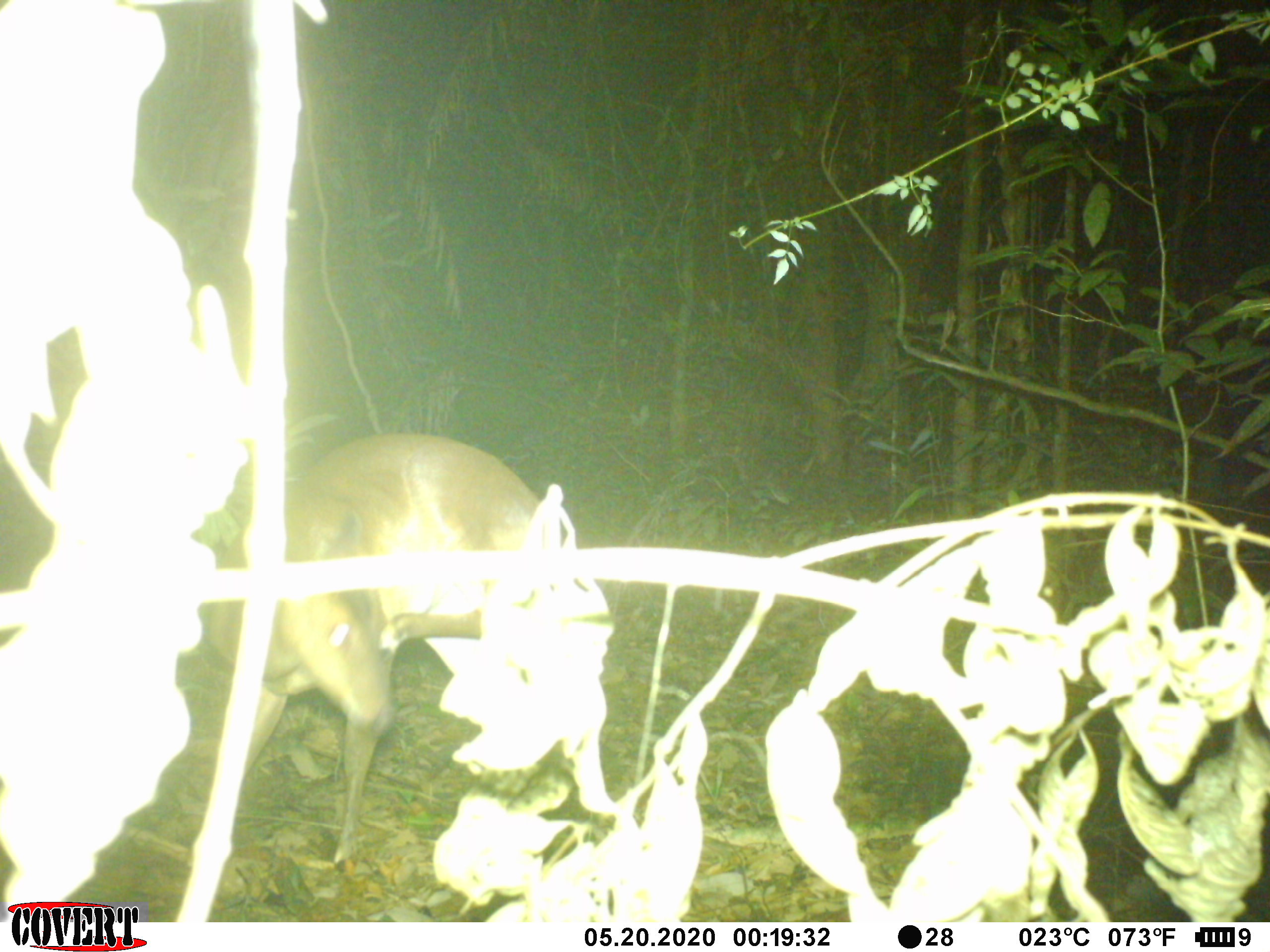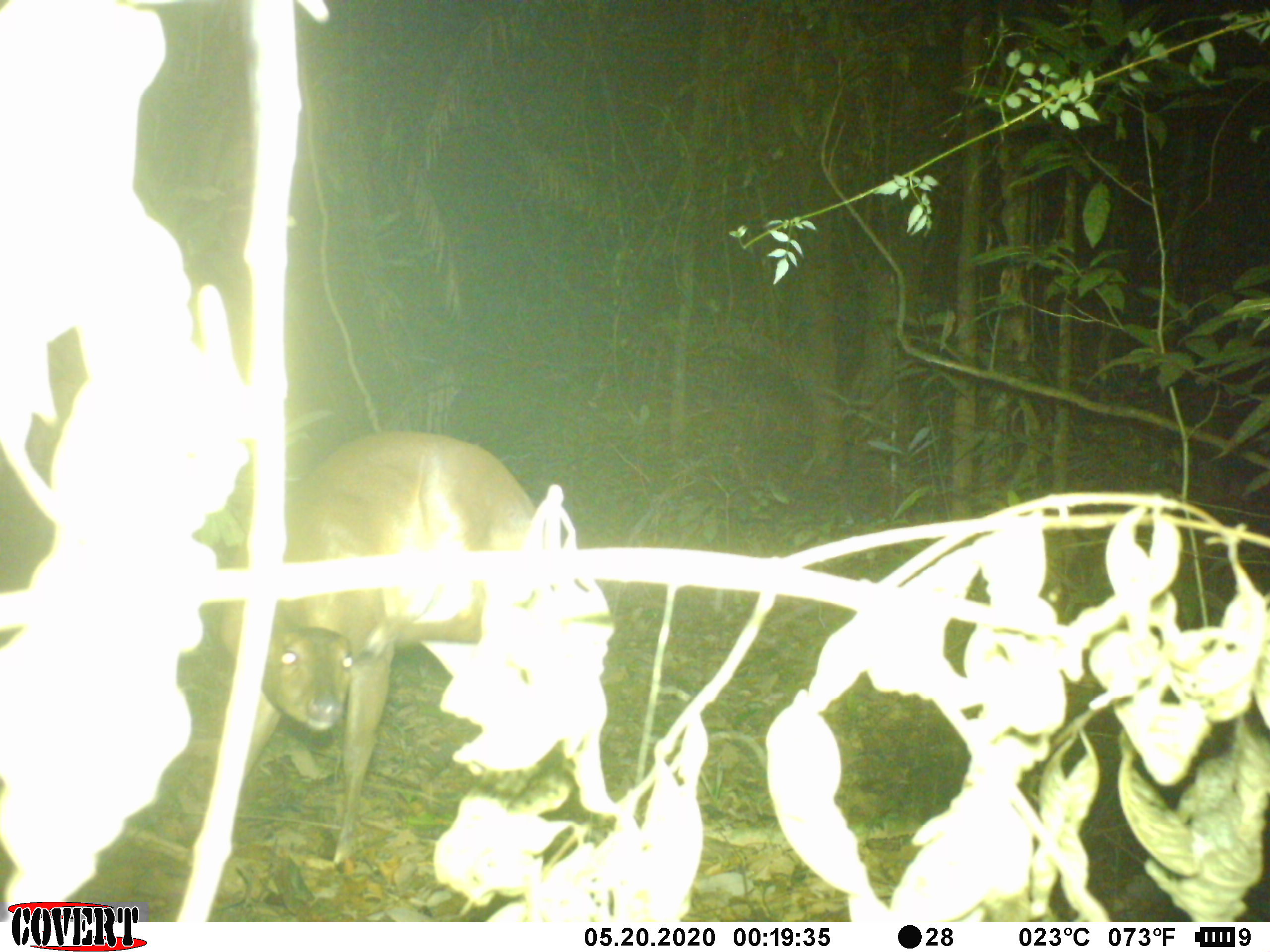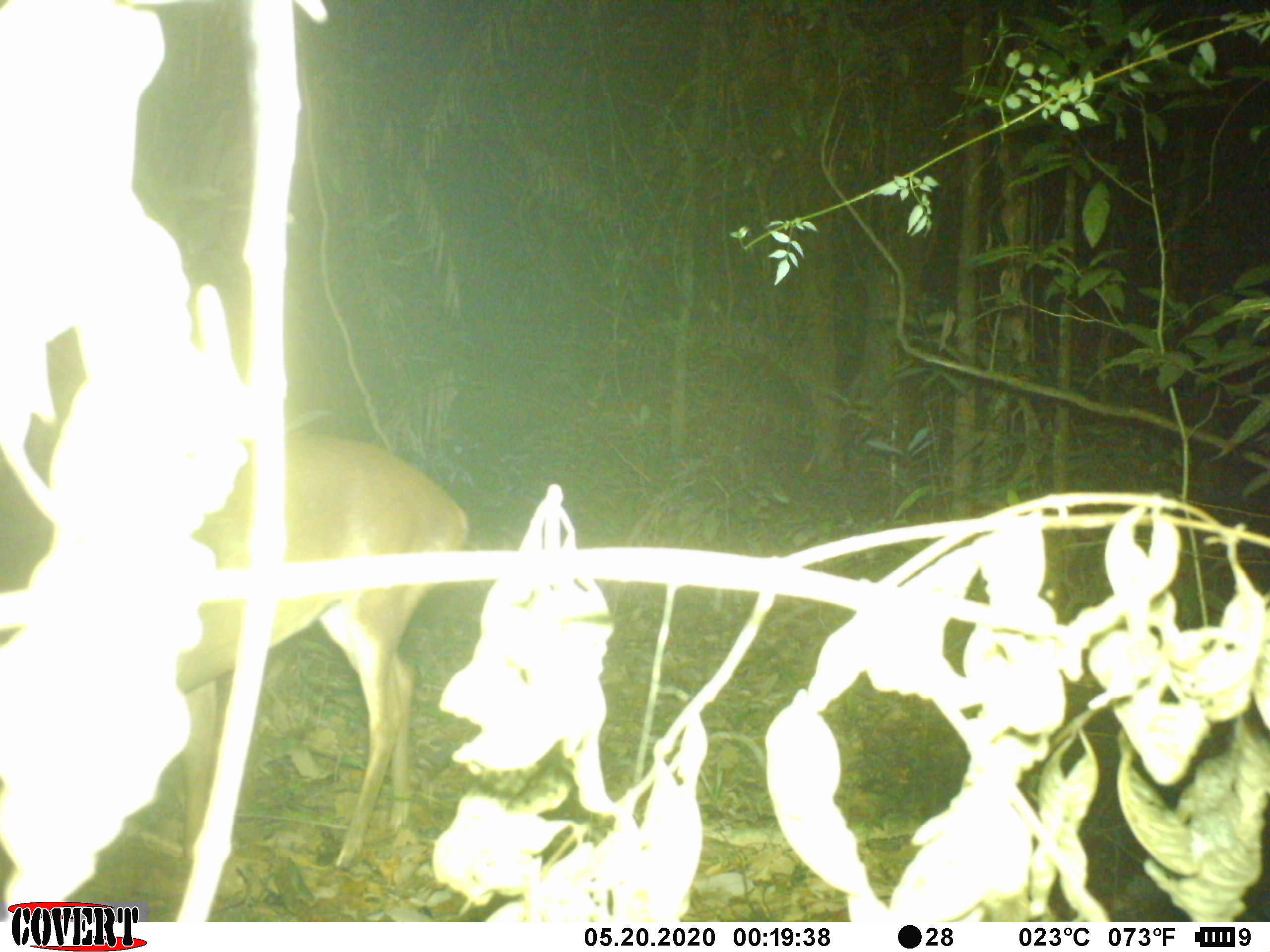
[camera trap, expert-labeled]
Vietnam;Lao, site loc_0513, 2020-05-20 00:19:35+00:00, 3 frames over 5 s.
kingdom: Animalia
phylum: Chordata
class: Mammalia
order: Artiodactyla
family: Cervidae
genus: Muntiacus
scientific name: Muntiacus vuquangensis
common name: large-antlered muntjac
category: large antlered muntjac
Large antlered muntjac (large-antlered muntjac) (Muntiacus vuquangensis). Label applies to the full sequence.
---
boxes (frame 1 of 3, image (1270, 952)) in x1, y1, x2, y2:
large antlered muntjac: 202, 434, 537, 870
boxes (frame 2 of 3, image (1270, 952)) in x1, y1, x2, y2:
large antlered muntjac: 219, 433, 535, 874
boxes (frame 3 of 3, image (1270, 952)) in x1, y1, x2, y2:
large antlered muntjac: 169, 431, 471, 870